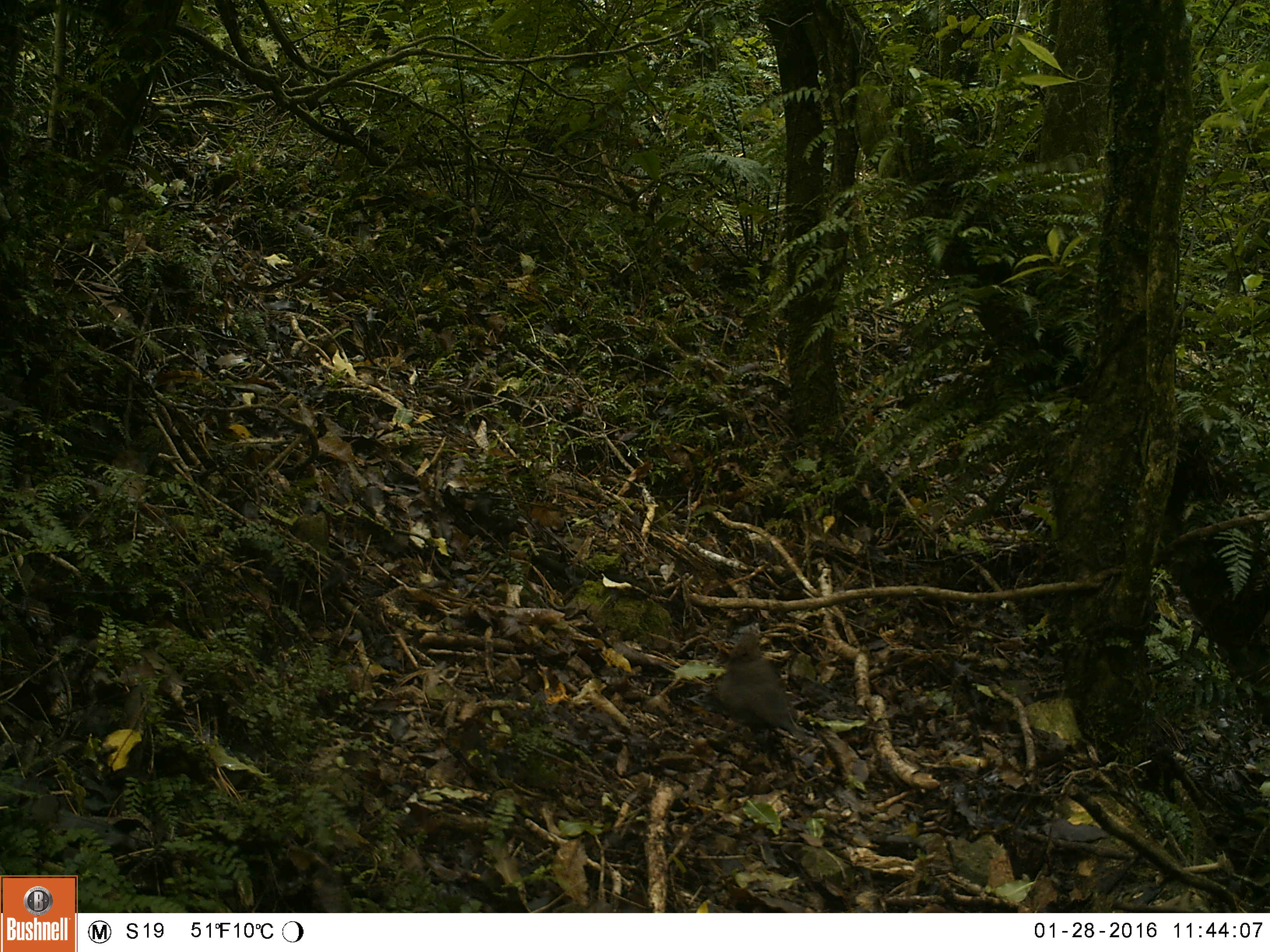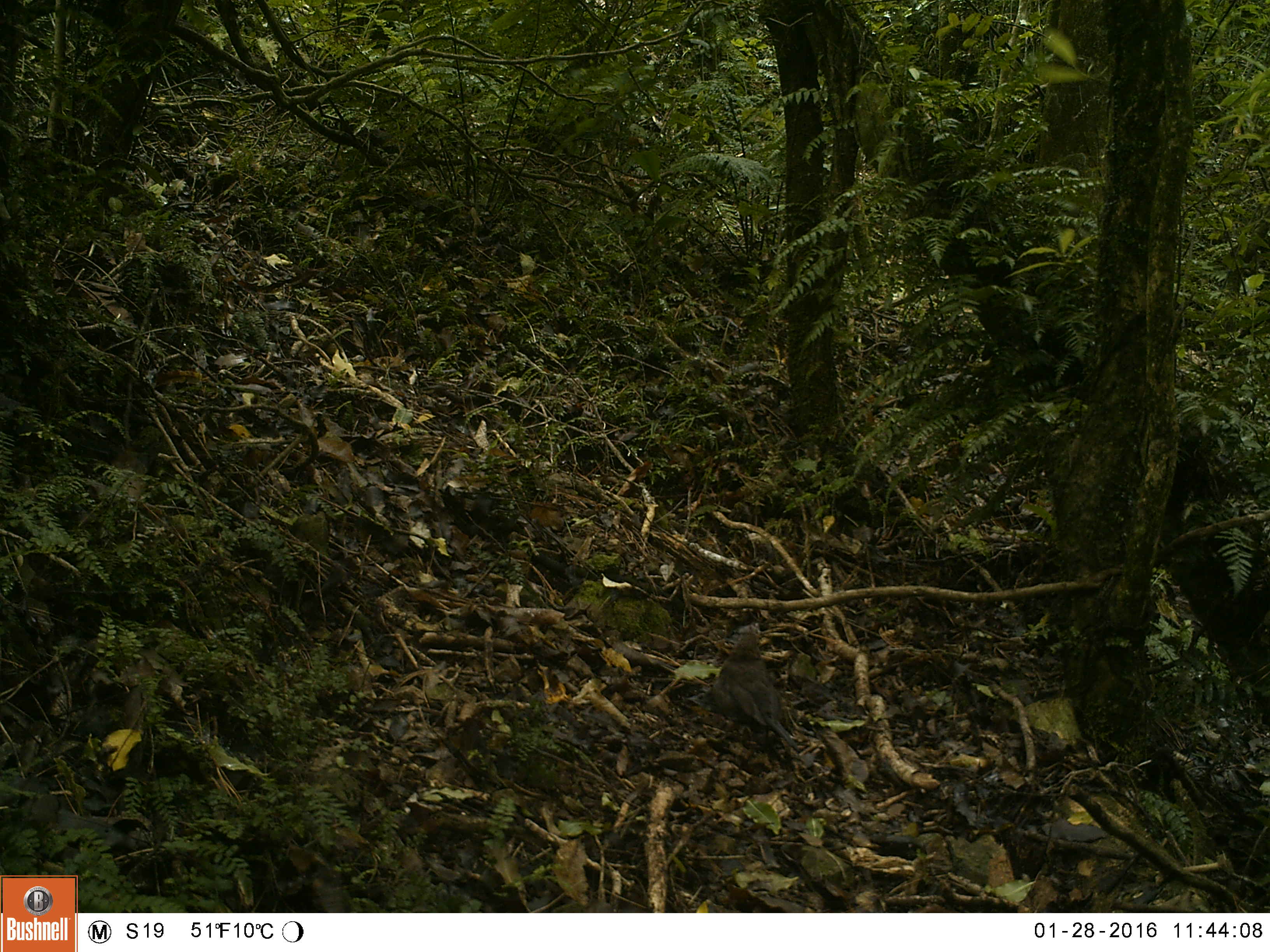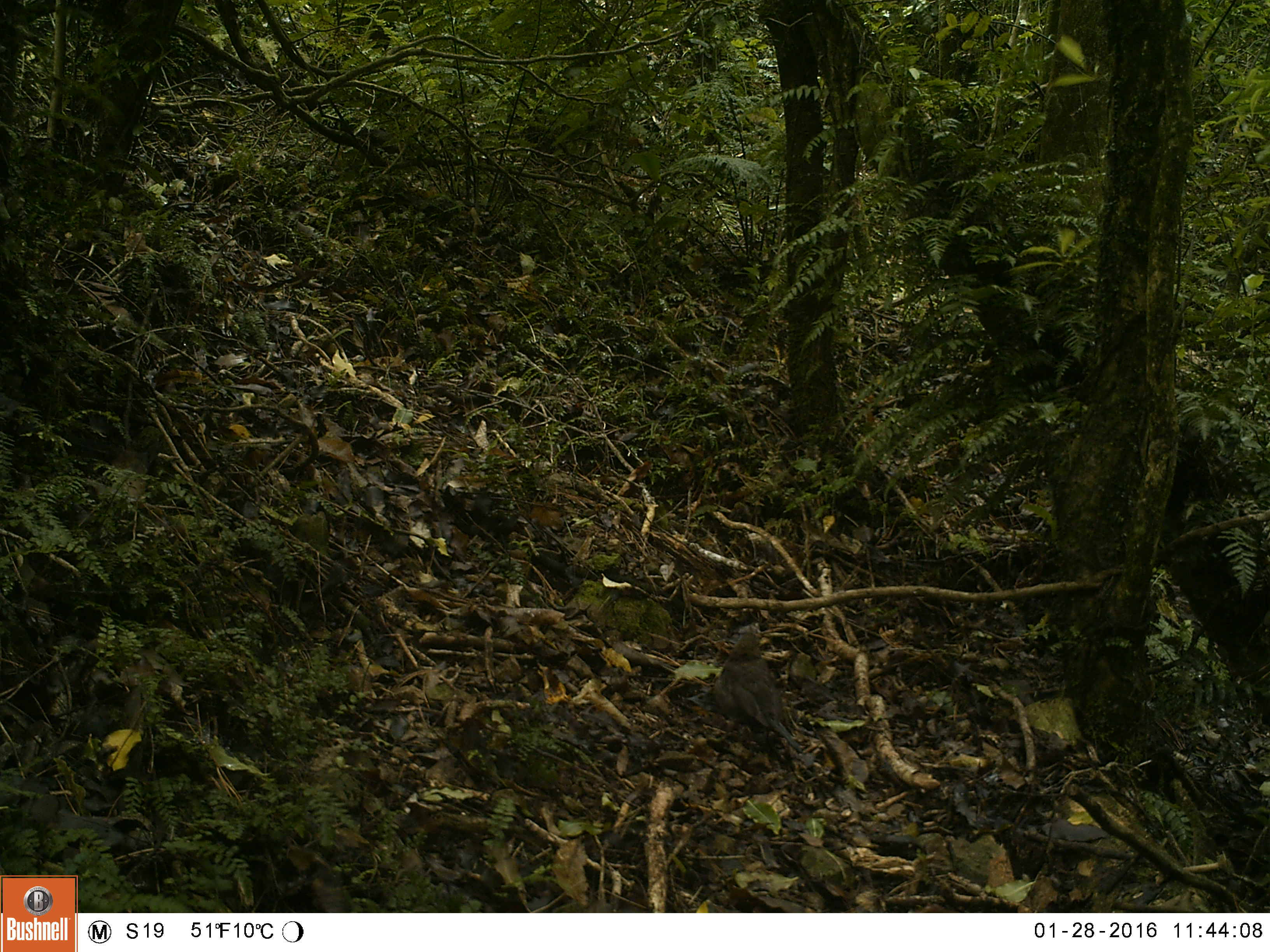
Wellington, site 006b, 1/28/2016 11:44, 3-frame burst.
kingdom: Animalia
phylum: Chordata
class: Aves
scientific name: Aves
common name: bird